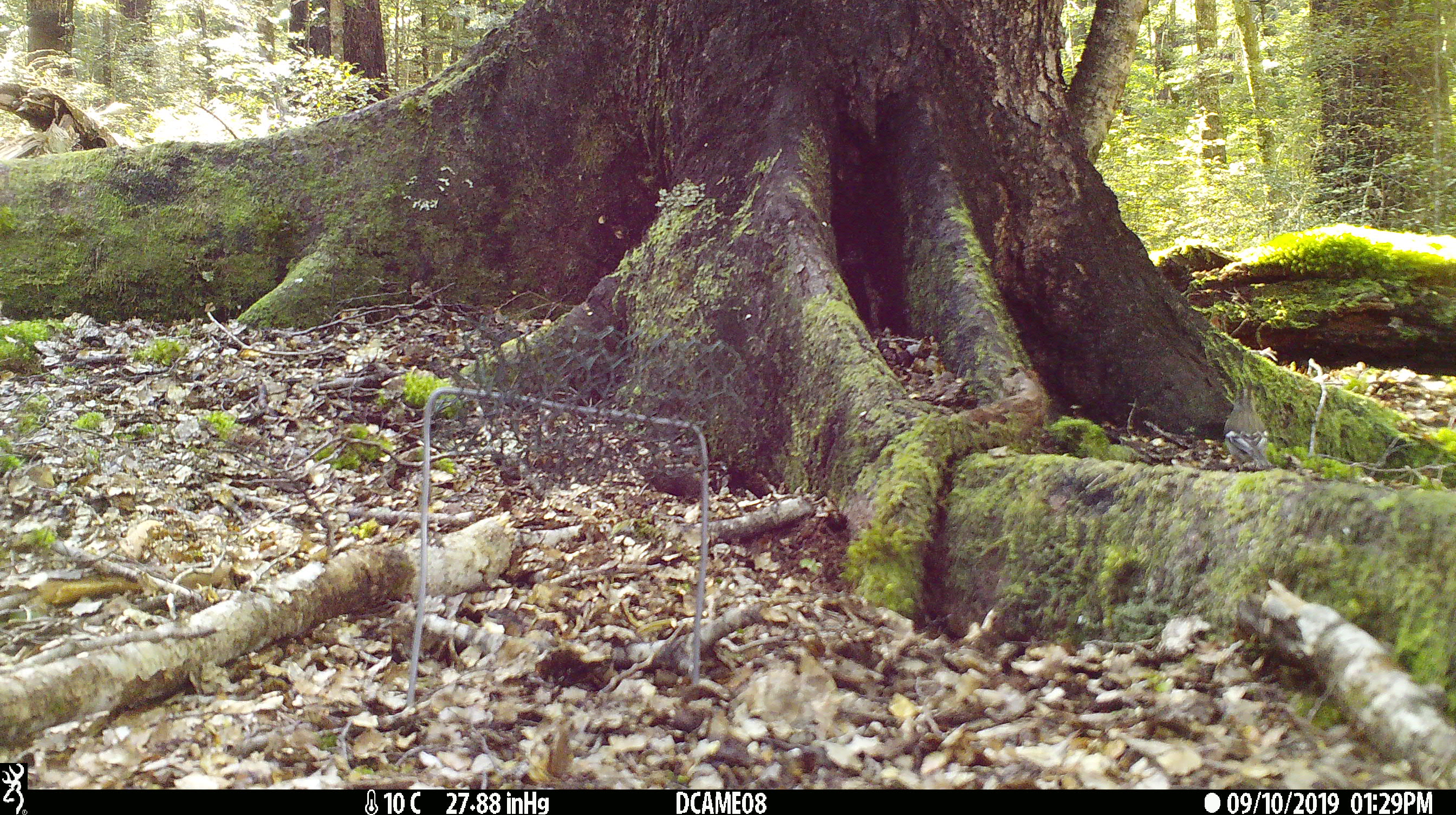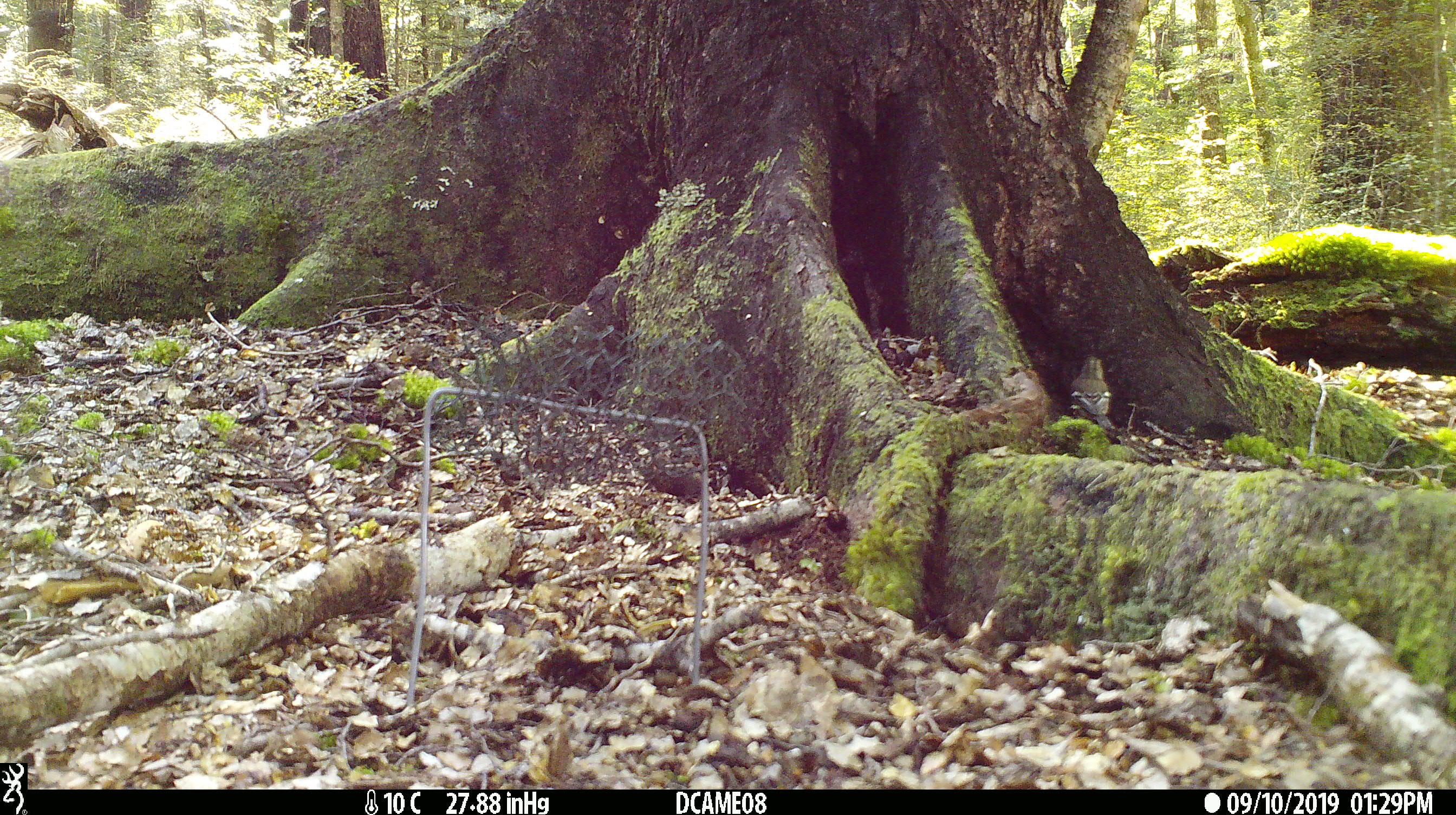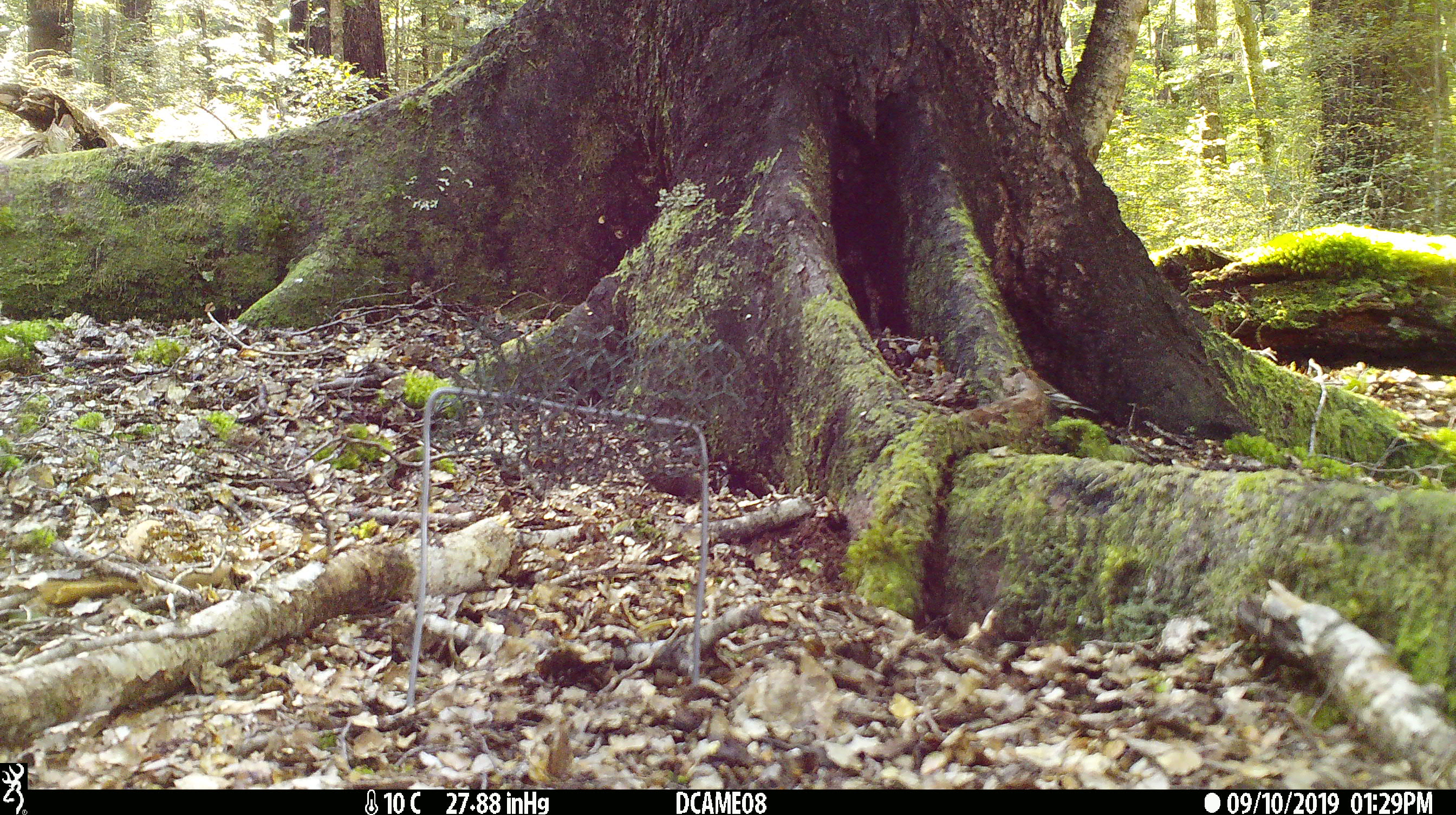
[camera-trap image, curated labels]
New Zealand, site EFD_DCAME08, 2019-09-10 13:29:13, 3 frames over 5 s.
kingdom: Animalia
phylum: Chordata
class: Aves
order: Passeriformes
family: Fringillidae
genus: Fringilla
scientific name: Fringilla coelebs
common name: common chaffinch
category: chaffinch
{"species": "chaffinch (common chaffinch) (Fringilla coelebs)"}